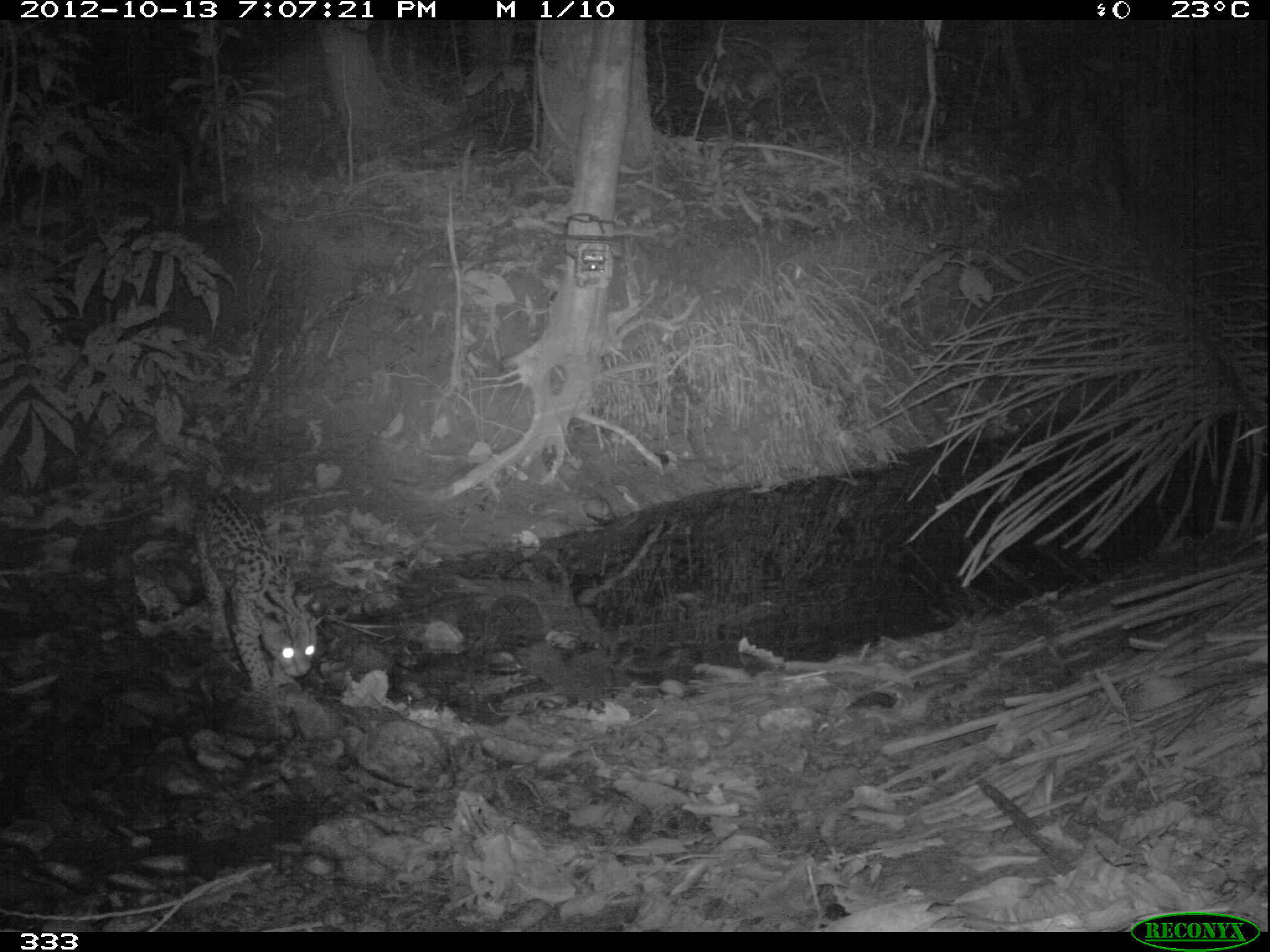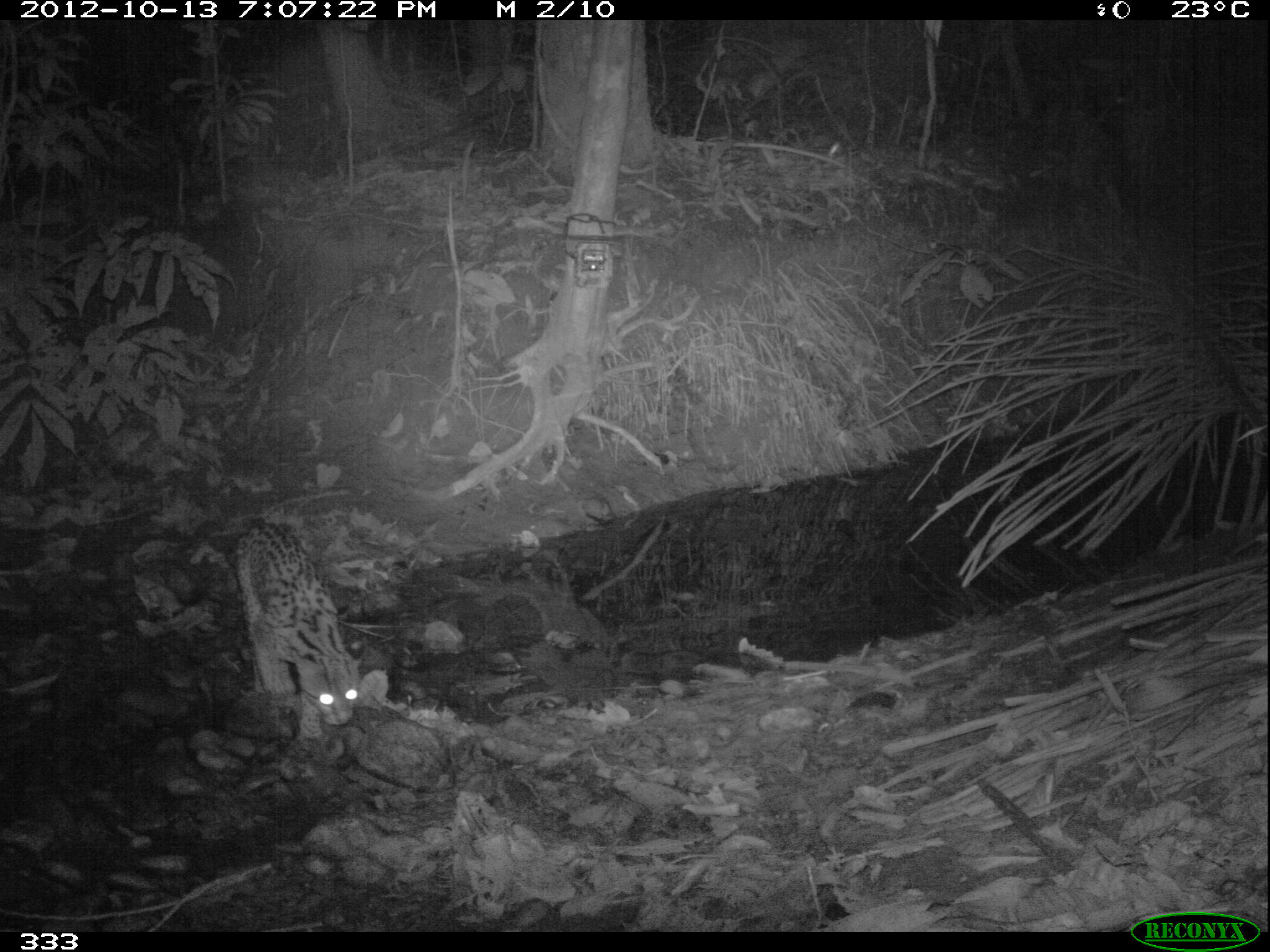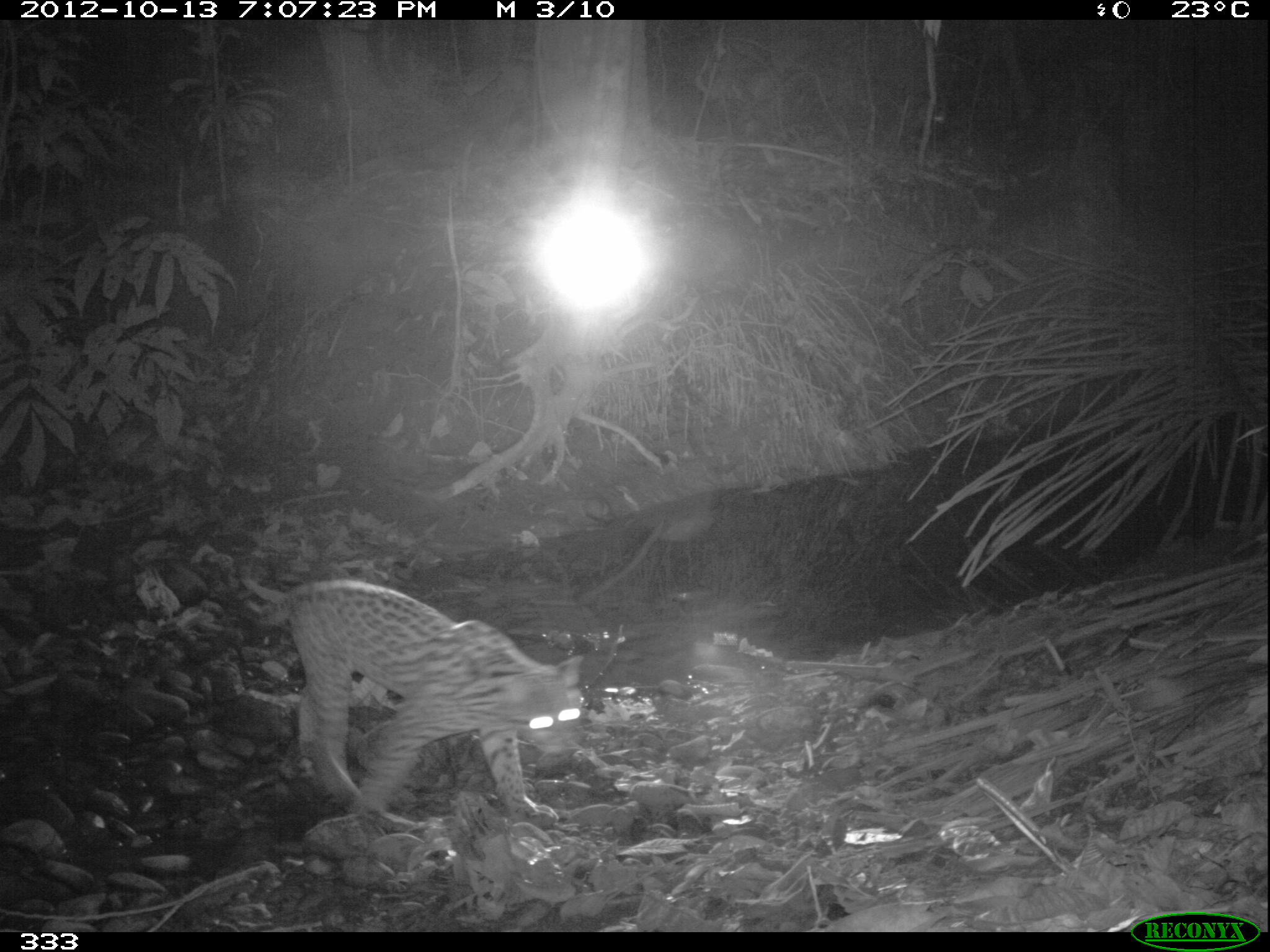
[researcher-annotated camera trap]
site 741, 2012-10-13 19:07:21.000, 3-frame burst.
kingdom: Animalia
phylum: Chordata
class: Mammalia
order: Carnivora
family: Felidae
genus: Leopardus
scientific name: Leopardus pardalis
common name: ocelot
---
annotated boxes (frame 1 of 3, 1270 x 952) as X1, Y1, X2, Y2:
leopardus pardalis: 187, 488, 323, 696